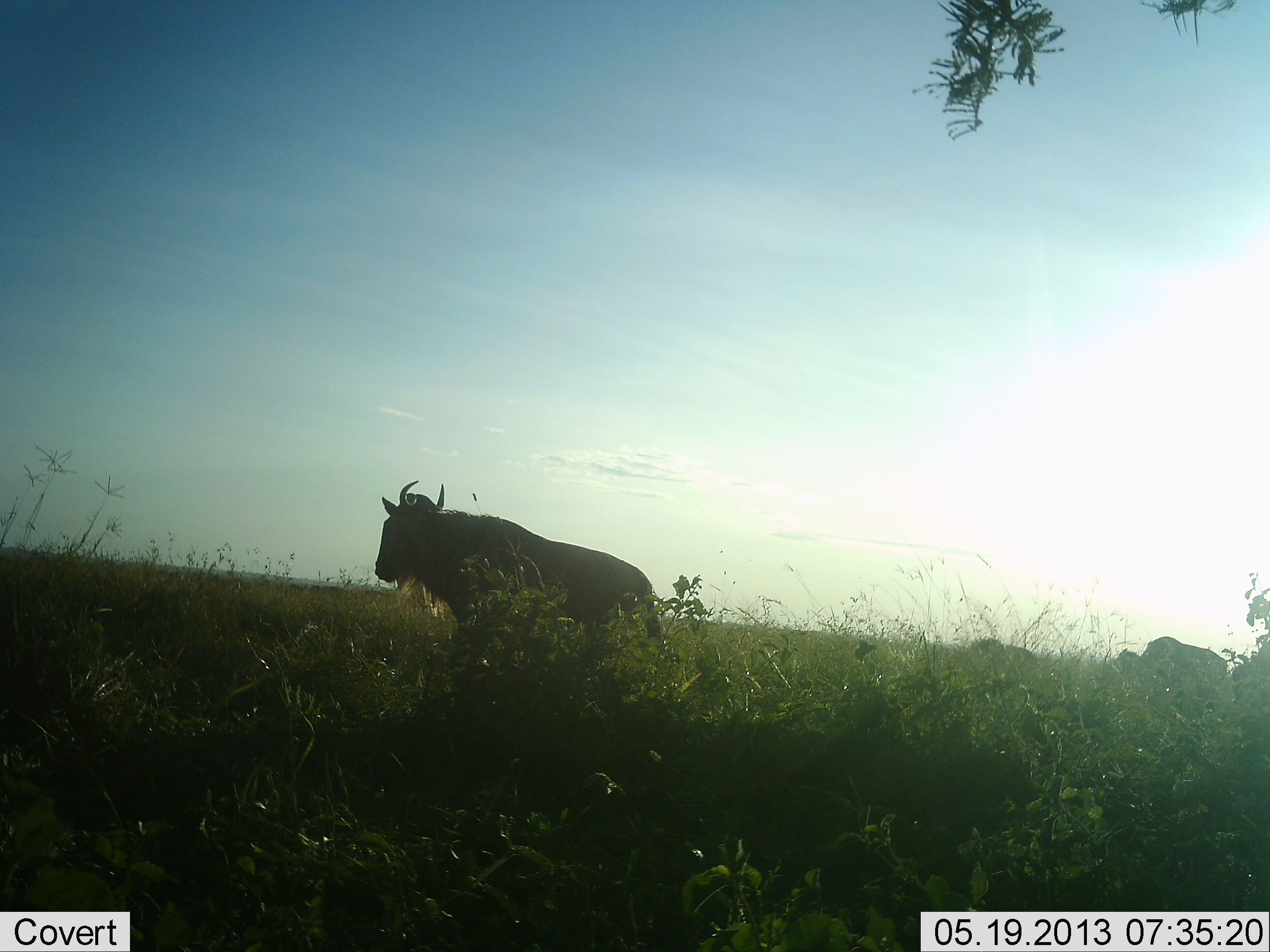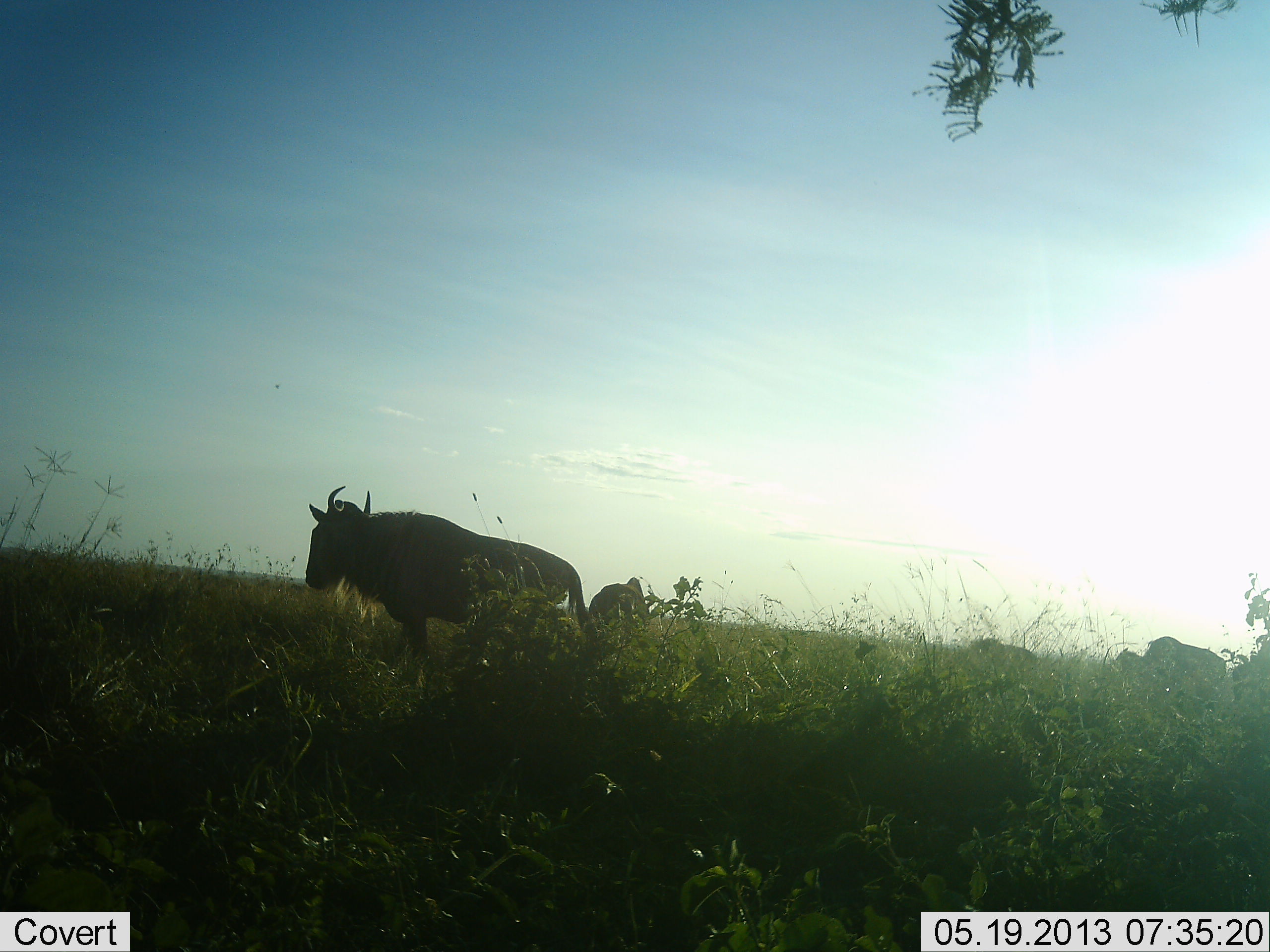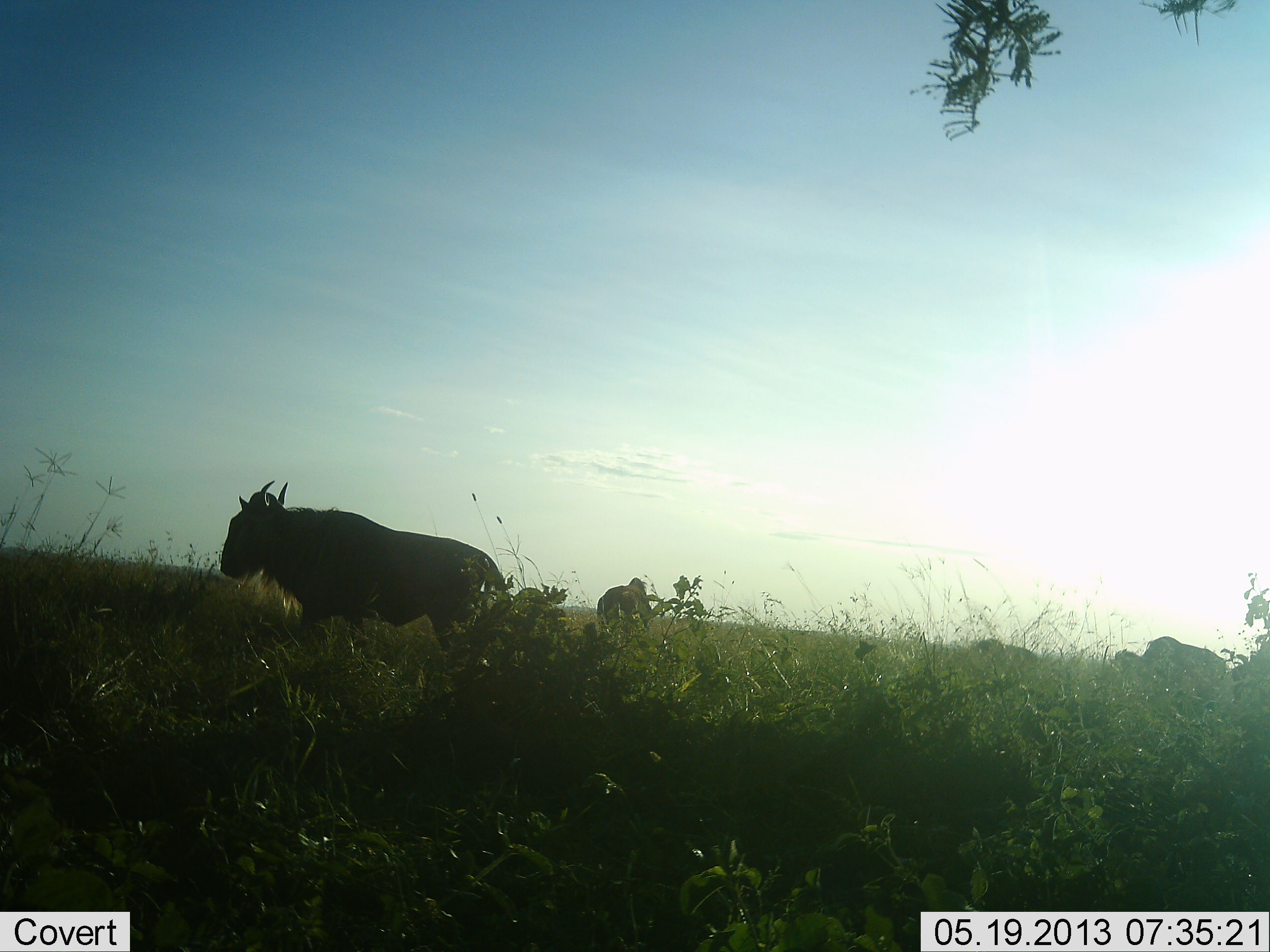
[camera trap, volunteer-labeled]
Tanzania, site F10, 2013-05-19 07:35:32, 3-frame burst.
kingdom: Animalia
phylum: Chordata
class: Mammalia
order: Artiodactyla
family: Bovidae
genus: Connochaetes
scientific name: Connochaetes taurinus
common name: blue wildebeest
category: wildebeest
Wildebeest (blue wildebeest) (Connochaetes taurinus), count 4. Behavior (volunteer vote fractions): standing 54%, resting 7%, moving 75%, interacting 4%. Young present (vote fraction): 0%. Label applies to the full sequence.